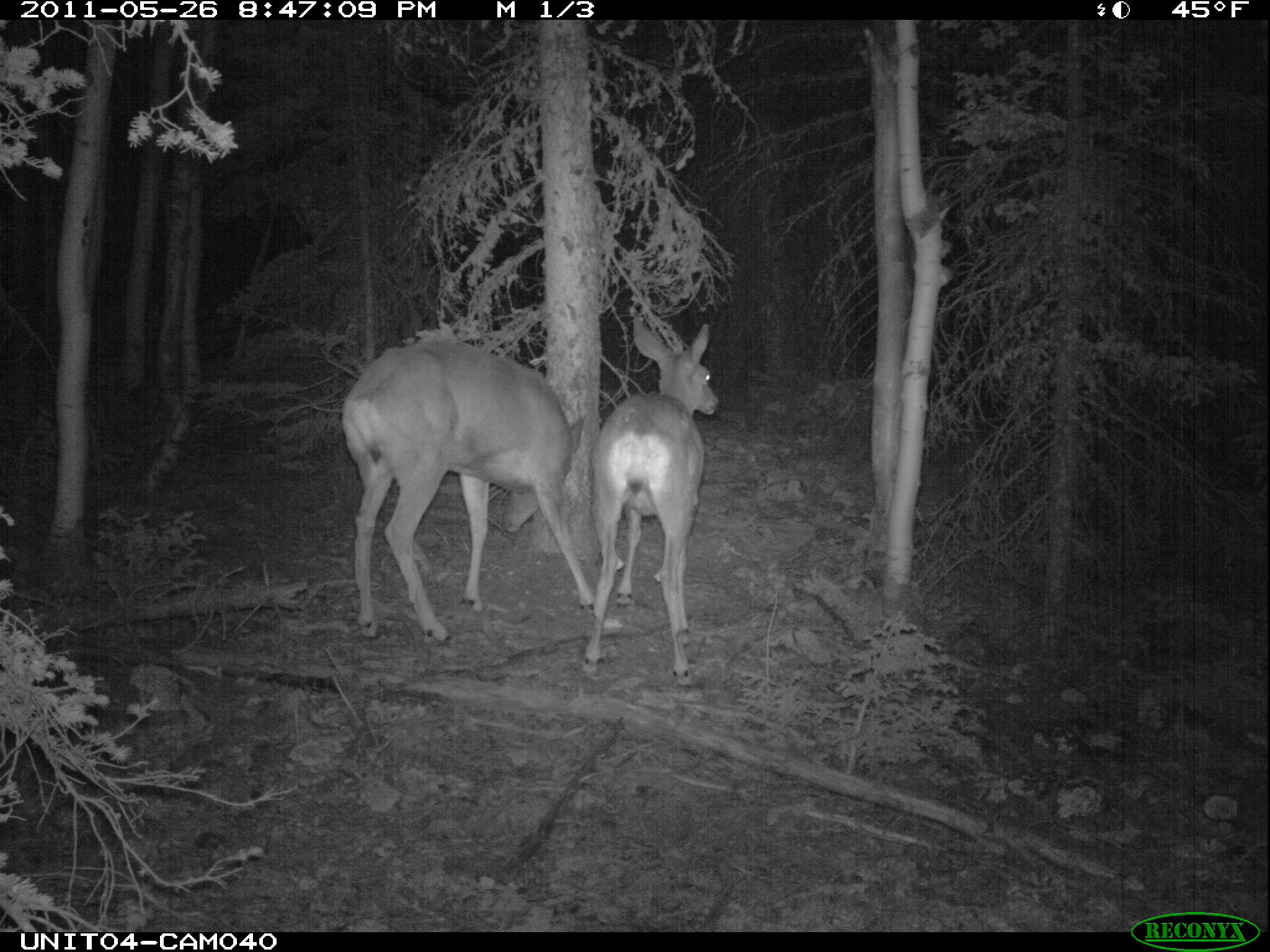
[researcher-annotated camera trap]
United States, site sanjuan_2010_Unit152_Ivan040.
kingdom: Animalia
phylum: Chordata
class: Mammalia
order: Artiodactyla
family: Cervidae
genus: Odocoileus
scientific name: Odocoileus hemionus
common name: mule deer